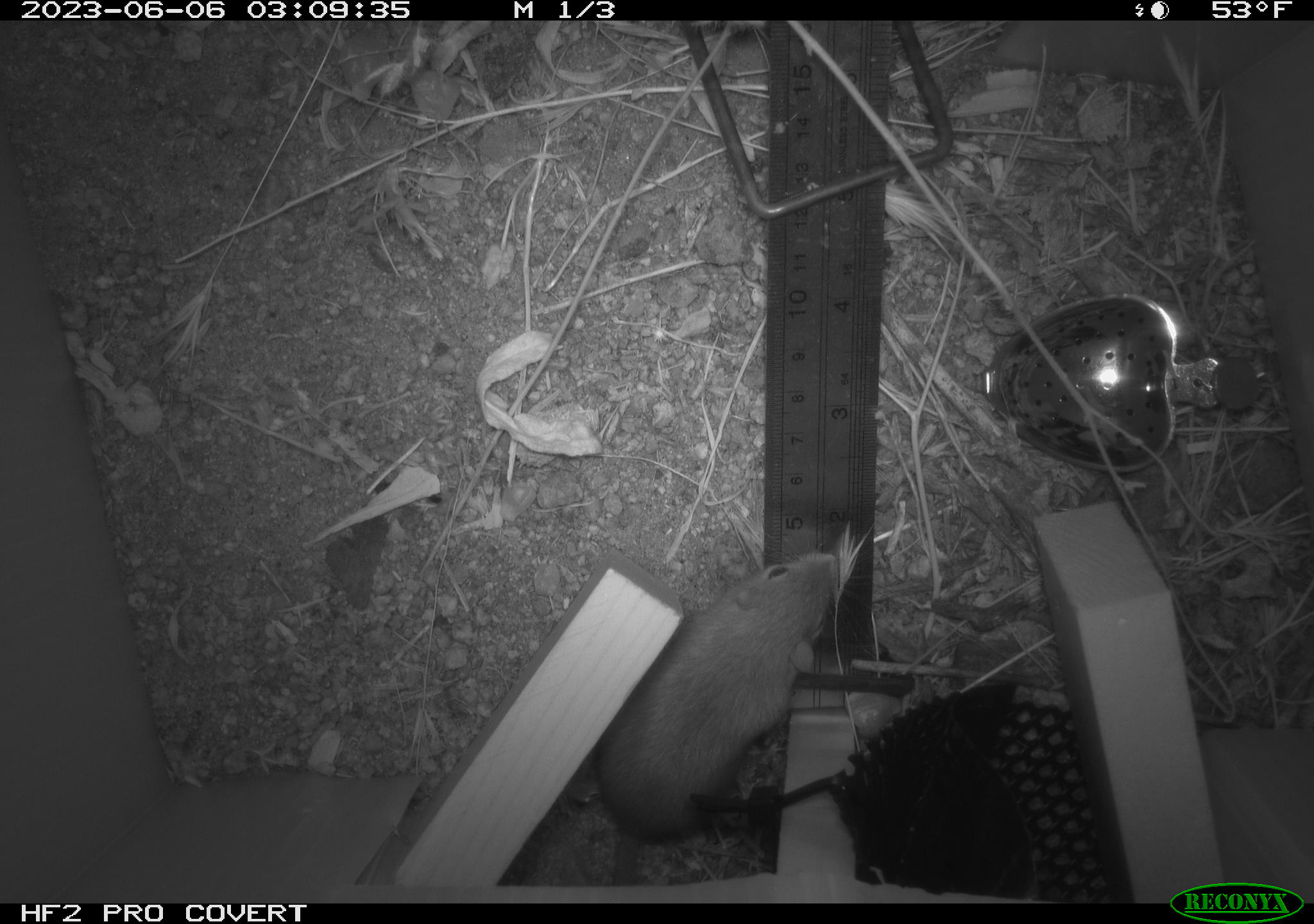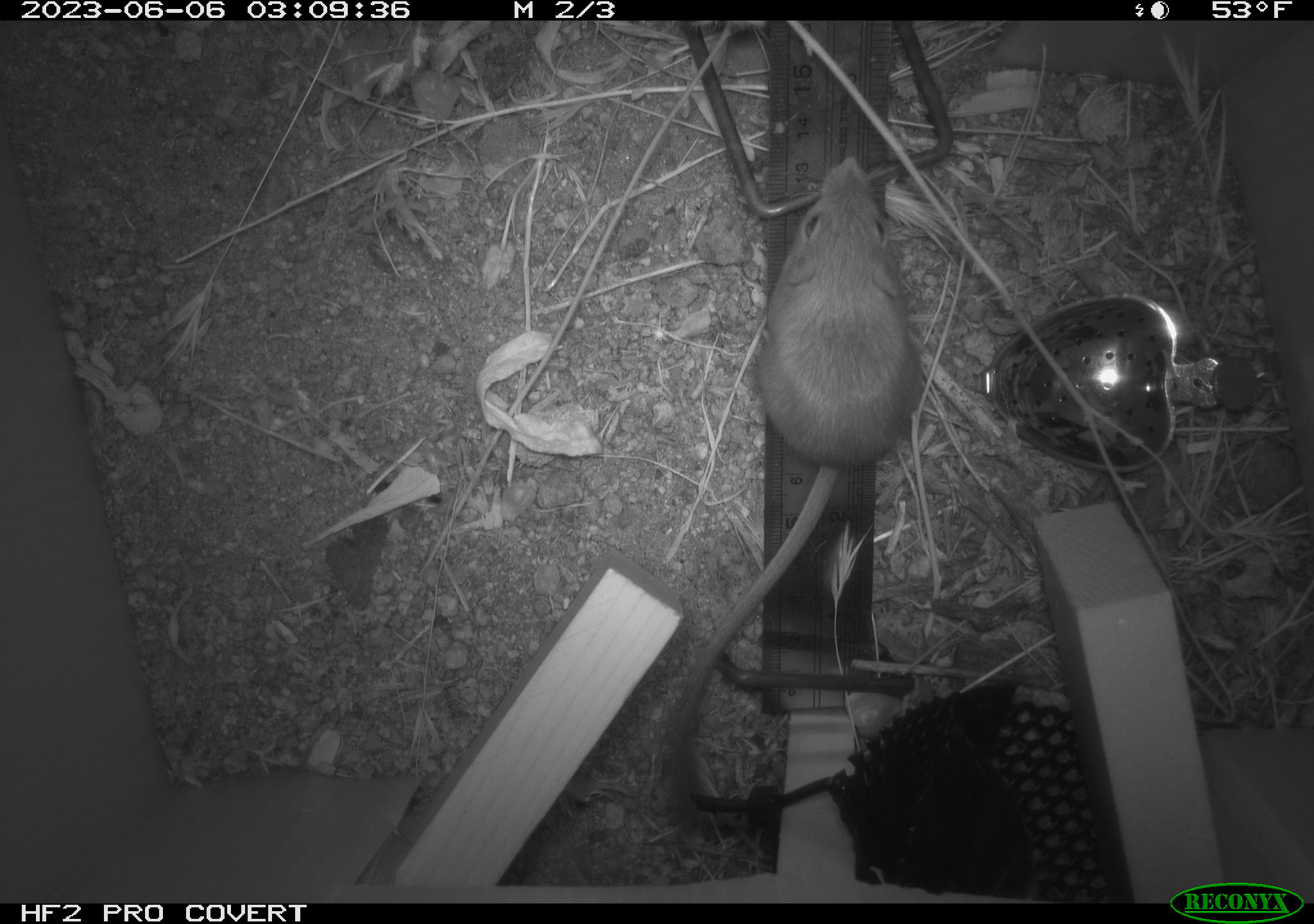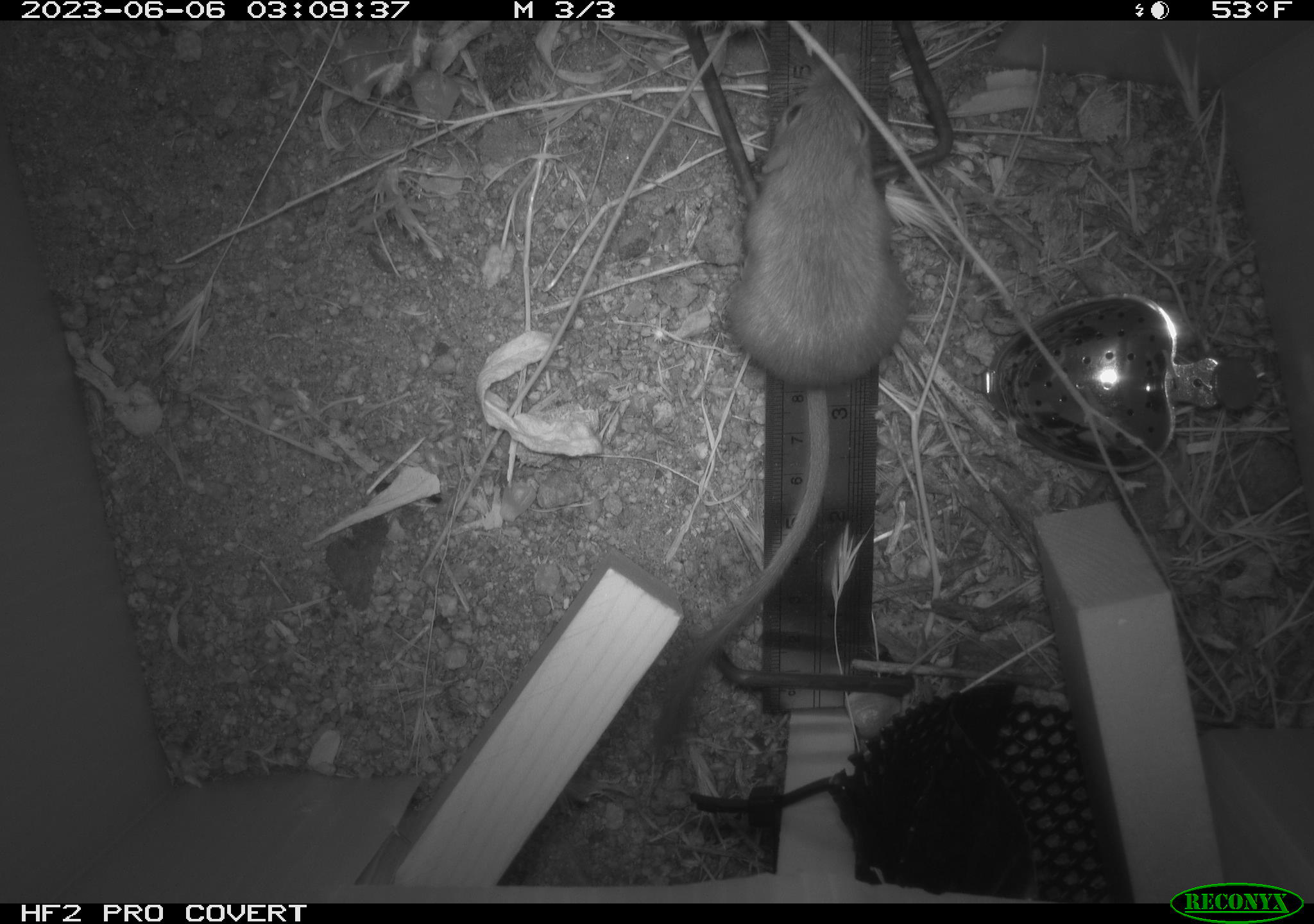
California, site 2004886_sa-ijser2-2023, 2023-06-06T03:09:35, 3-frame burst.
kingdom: Animalia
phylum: Chordata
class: Mammalia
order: Rodentia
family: Heteromyidae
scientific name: Heteromyidae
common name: kangaroo rats and pocket mice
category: heteromyidae family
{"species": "heteromyidae family (kangaroo rats and pocket mice) (Heteromyidae)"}